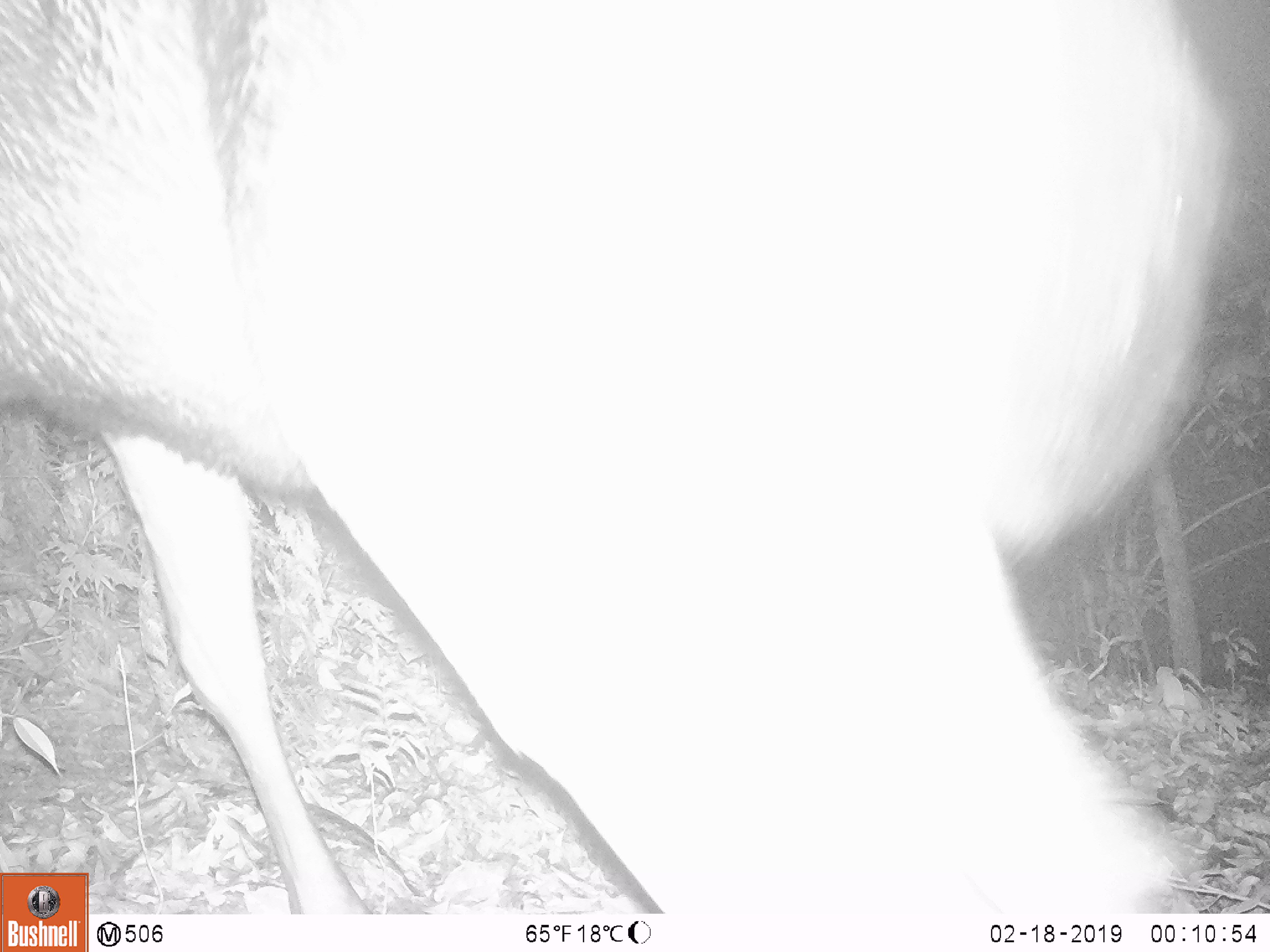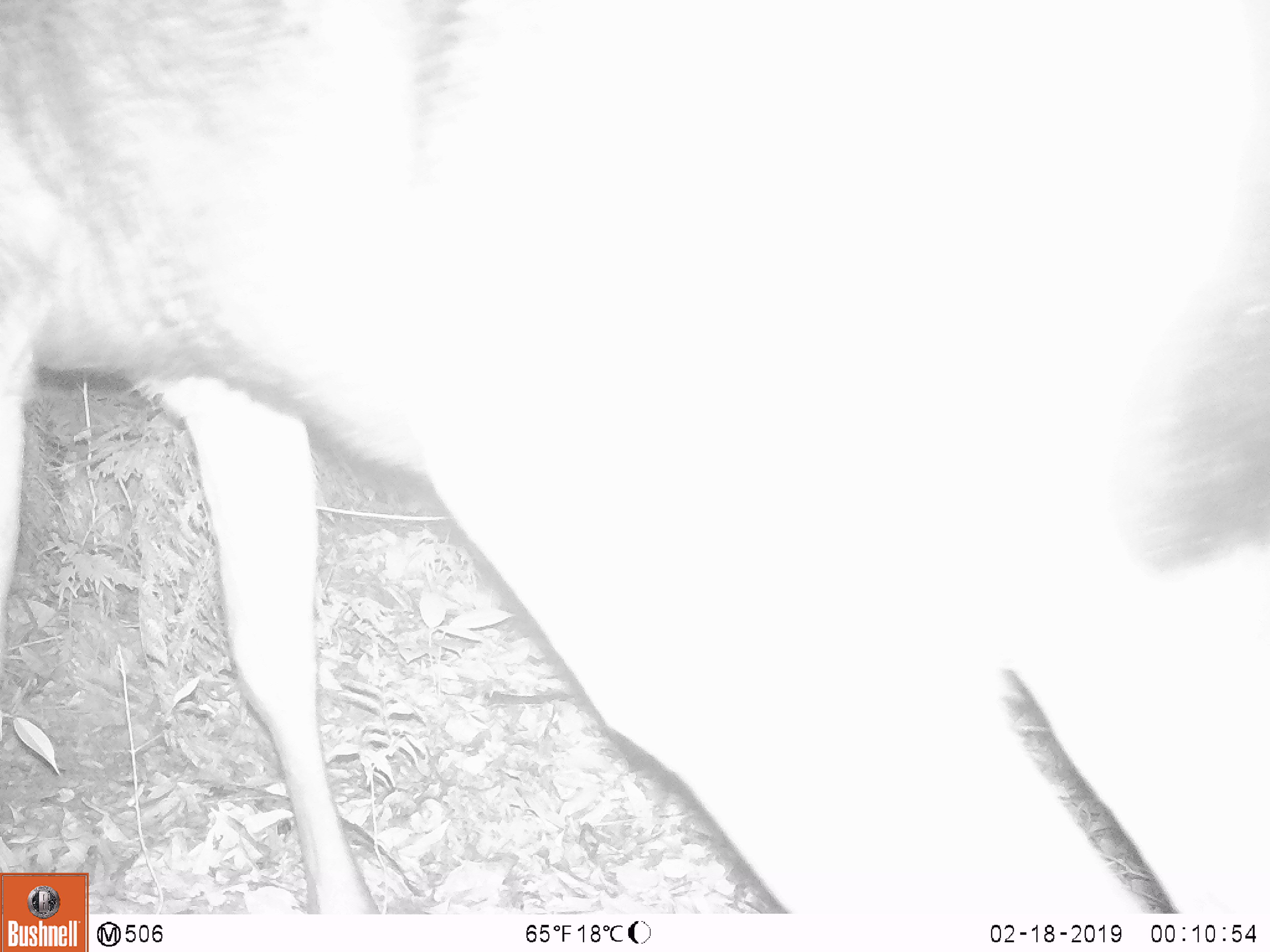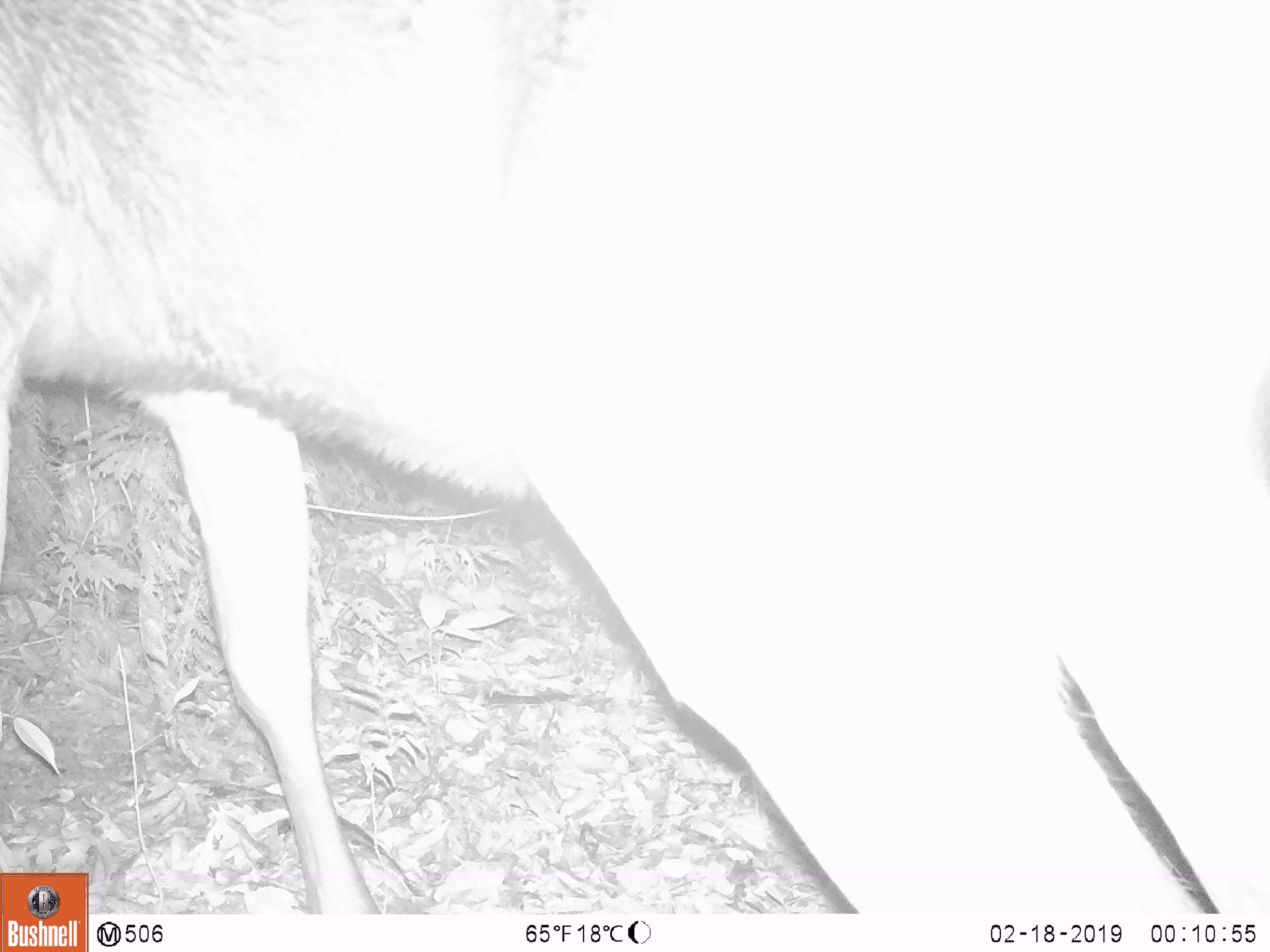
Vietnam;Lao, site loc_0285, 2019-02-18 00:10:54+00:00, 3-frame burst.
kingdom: Animalia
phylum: Chordata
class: Mammalia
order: Artiodactyla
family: Cervidae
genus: Rusa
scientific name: Rusa unicolor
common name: sambar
Sambar (Rusa unicolor). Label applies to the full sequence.